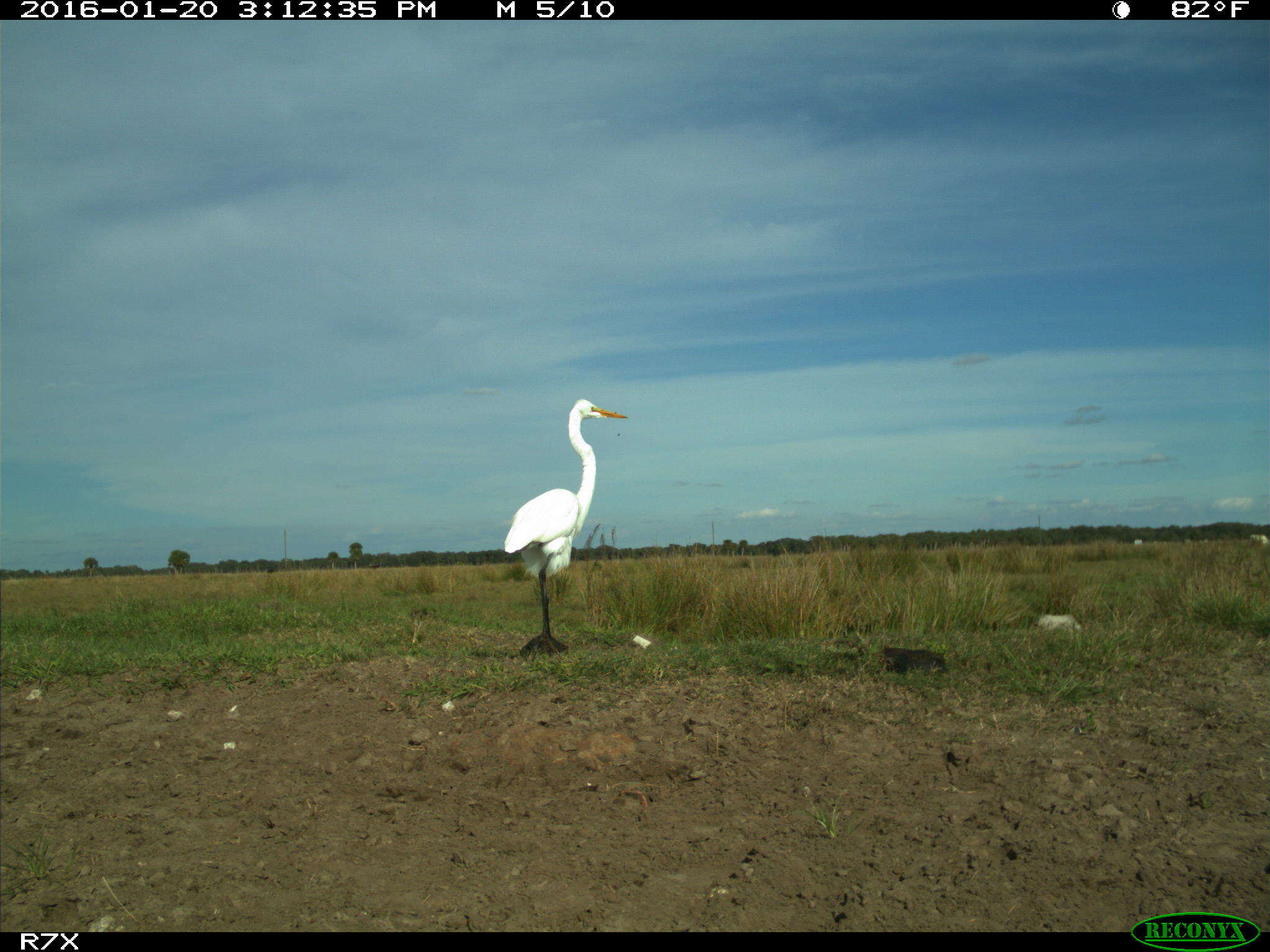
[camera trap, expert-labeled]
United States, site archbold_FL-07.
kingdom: Animalia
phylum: Chordata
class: Aves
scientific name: Aves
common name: birds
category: unidentified bird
Unidentified bird (birds) (Aves).